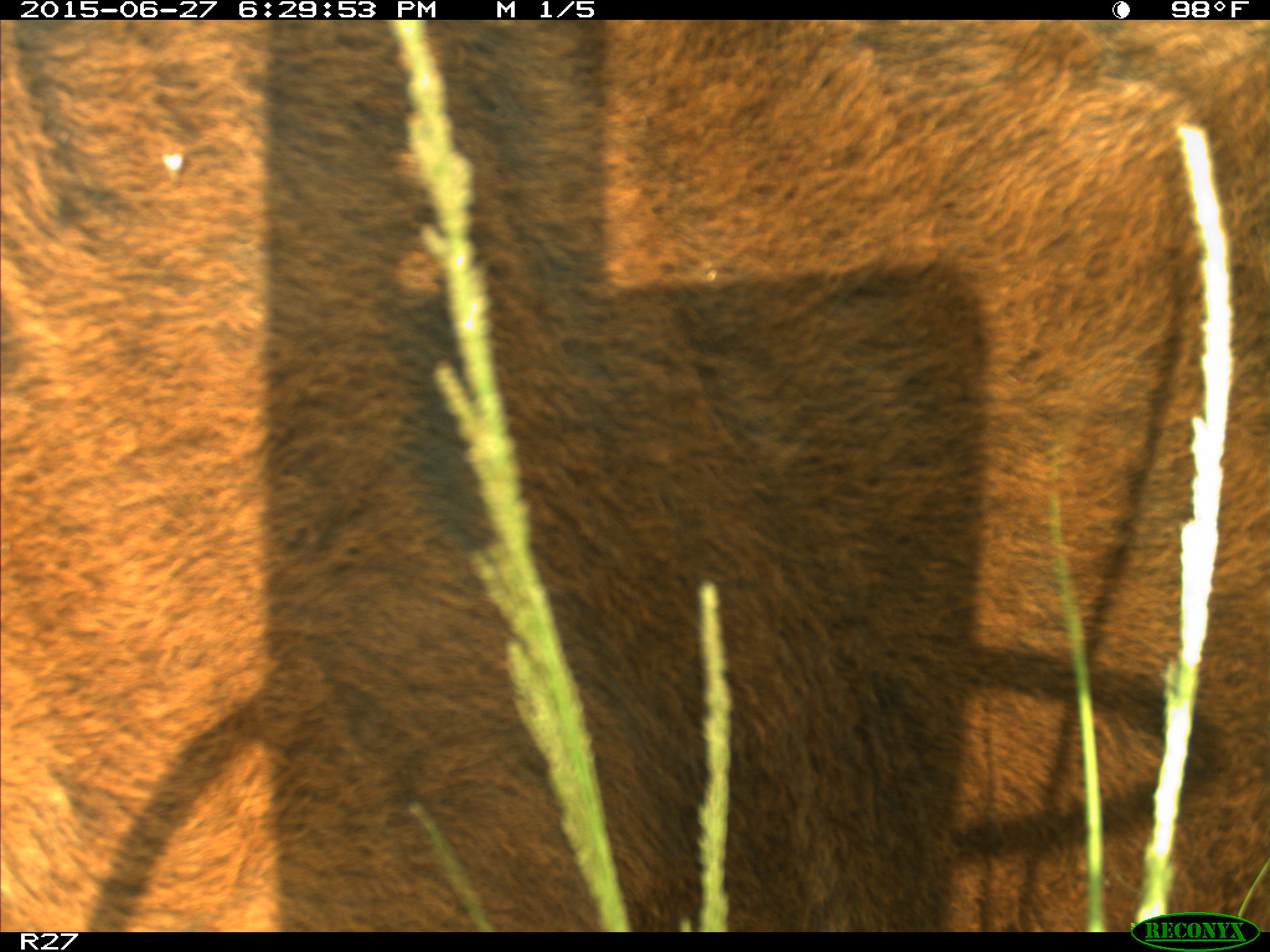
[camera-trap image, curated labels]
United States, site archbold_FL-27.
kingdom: Animalia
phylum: Chordata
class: Mammalia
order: Artiodactyla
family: Bovidae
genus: Bos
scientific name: Bos taurus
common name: domestic cow